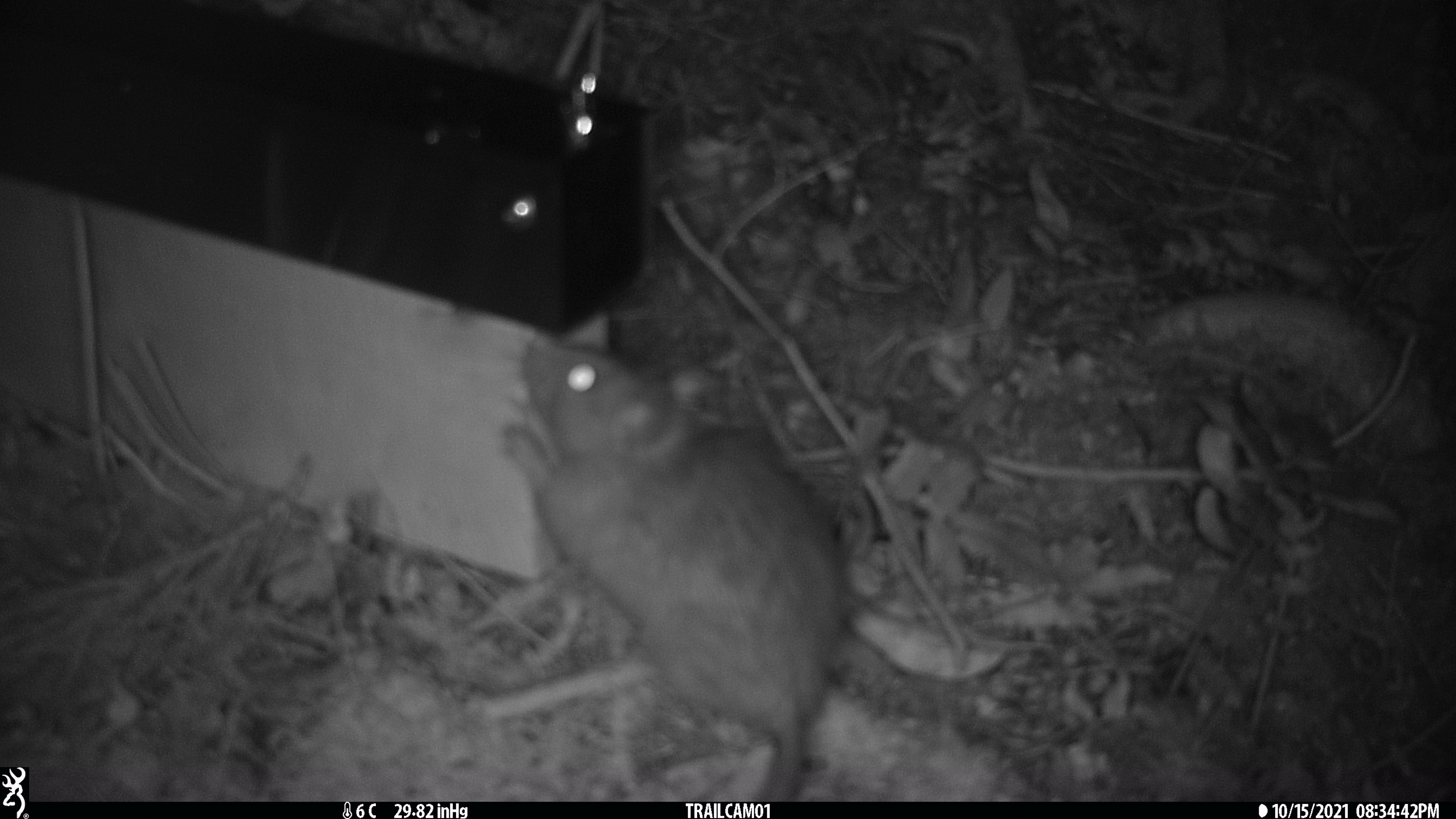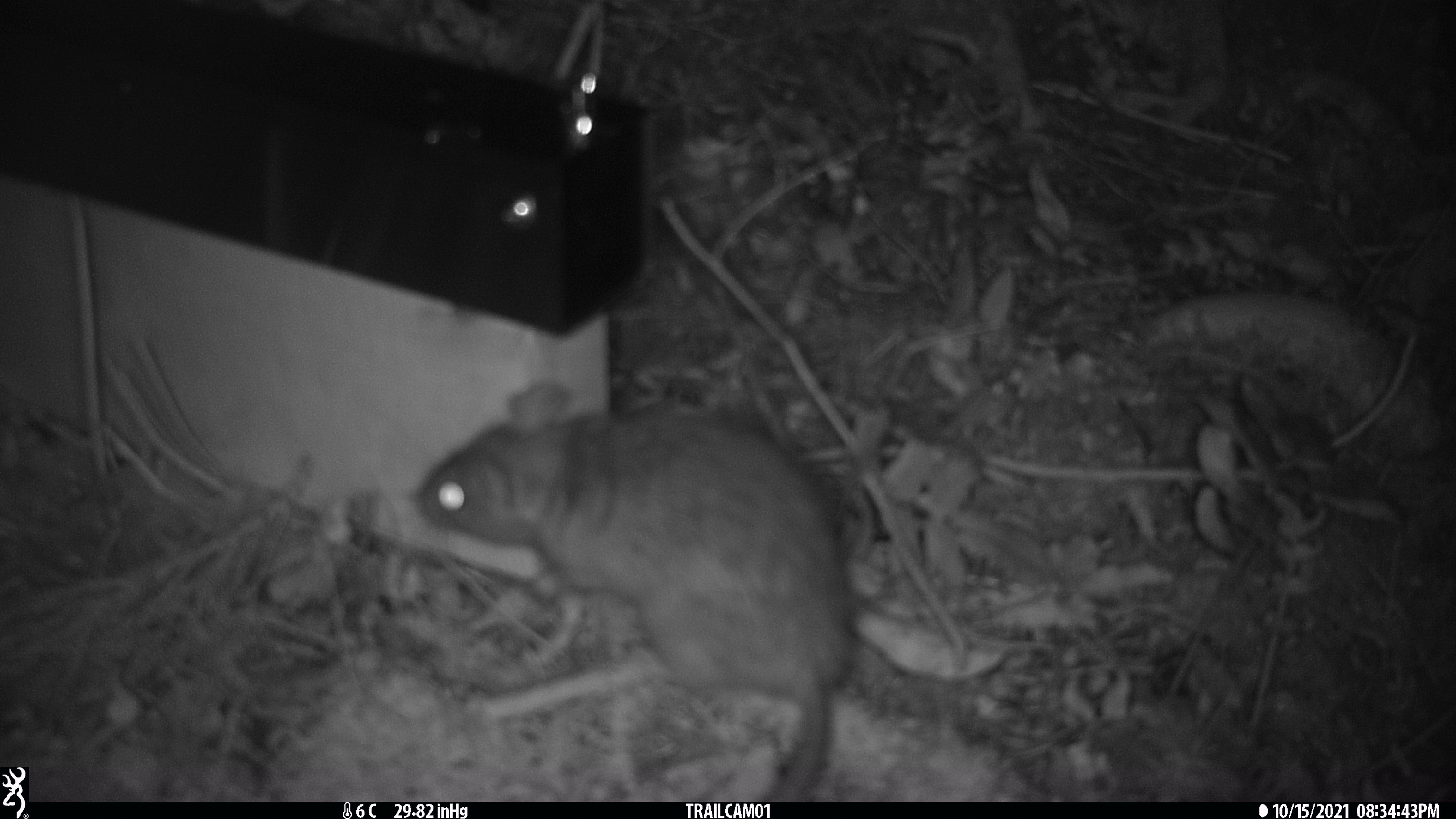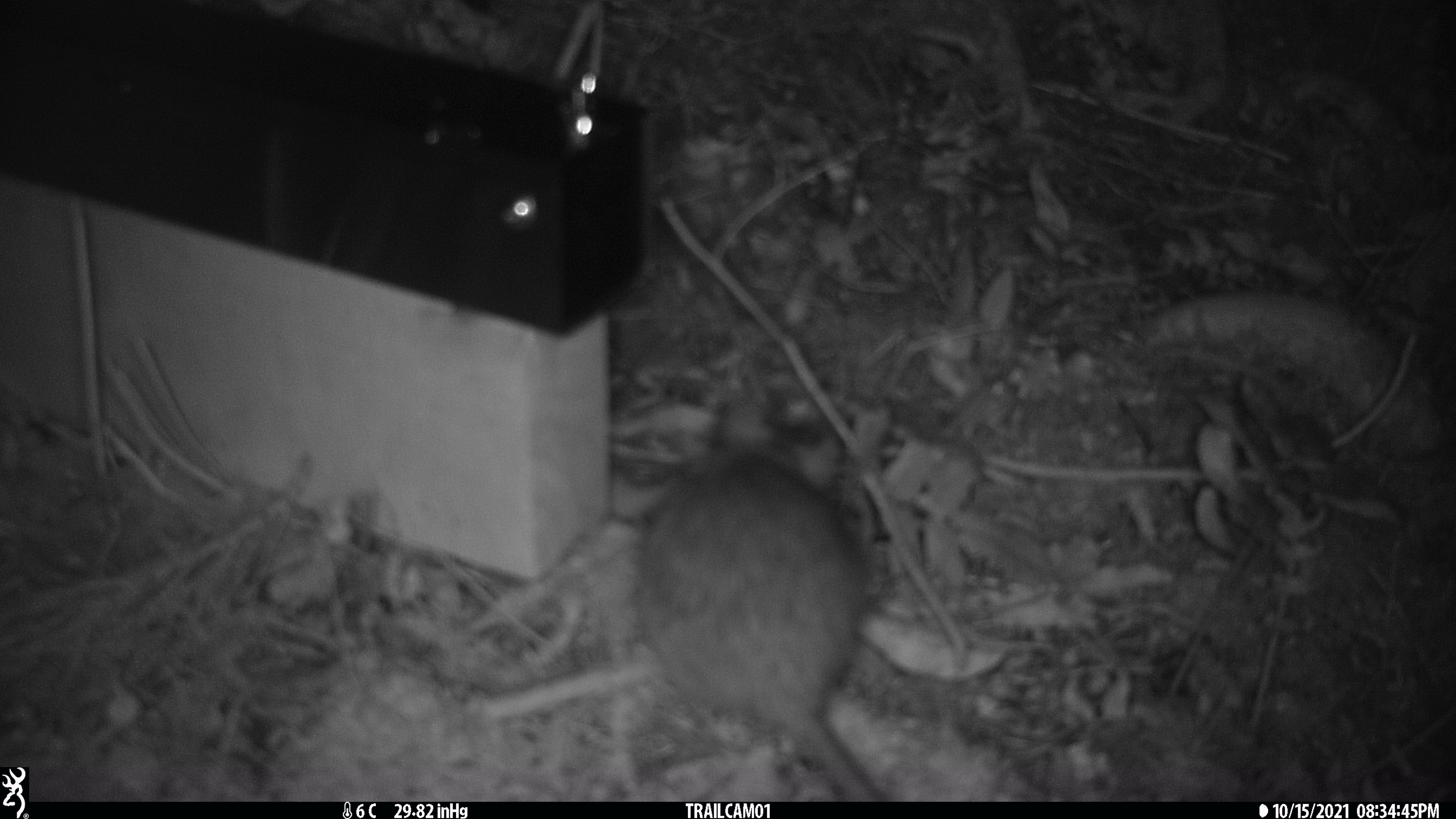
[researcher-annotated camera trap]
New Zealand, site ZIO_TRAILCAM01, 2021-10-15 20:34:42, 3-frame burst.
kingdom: Animalia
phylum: Chordata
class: Mammalia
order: Rodentia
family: Muridae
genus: Rattus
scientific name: Rattus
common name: rat